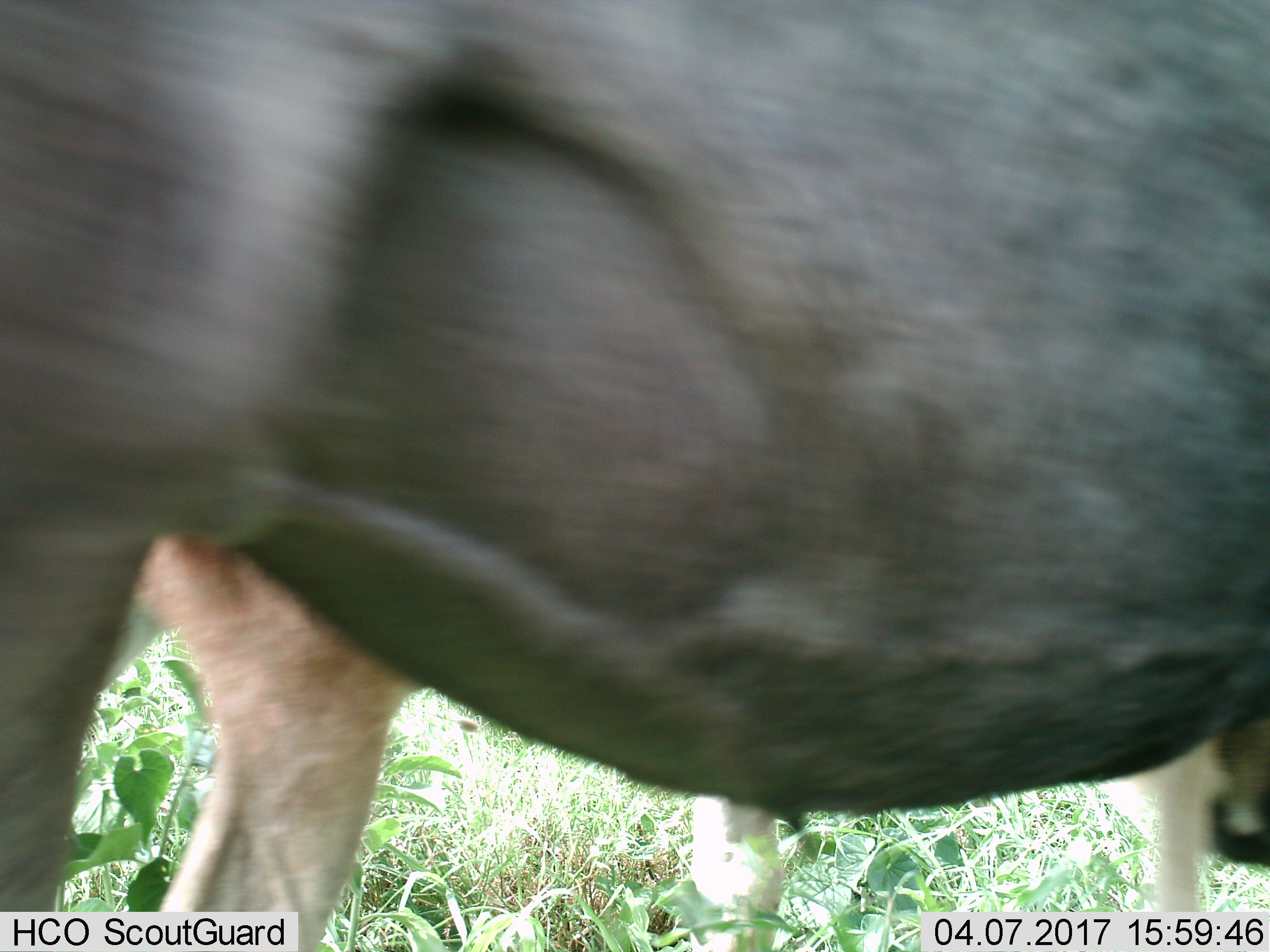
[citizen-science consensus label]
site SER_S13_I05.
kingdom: Animalia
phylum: Chordata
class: Mammalia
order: Artiodactyla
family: Bovidae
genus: Connochaetes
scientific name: Connochaetes taurinus taurinus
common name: blue wildebeest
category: wildebeestblue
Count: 2.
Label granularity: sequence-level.